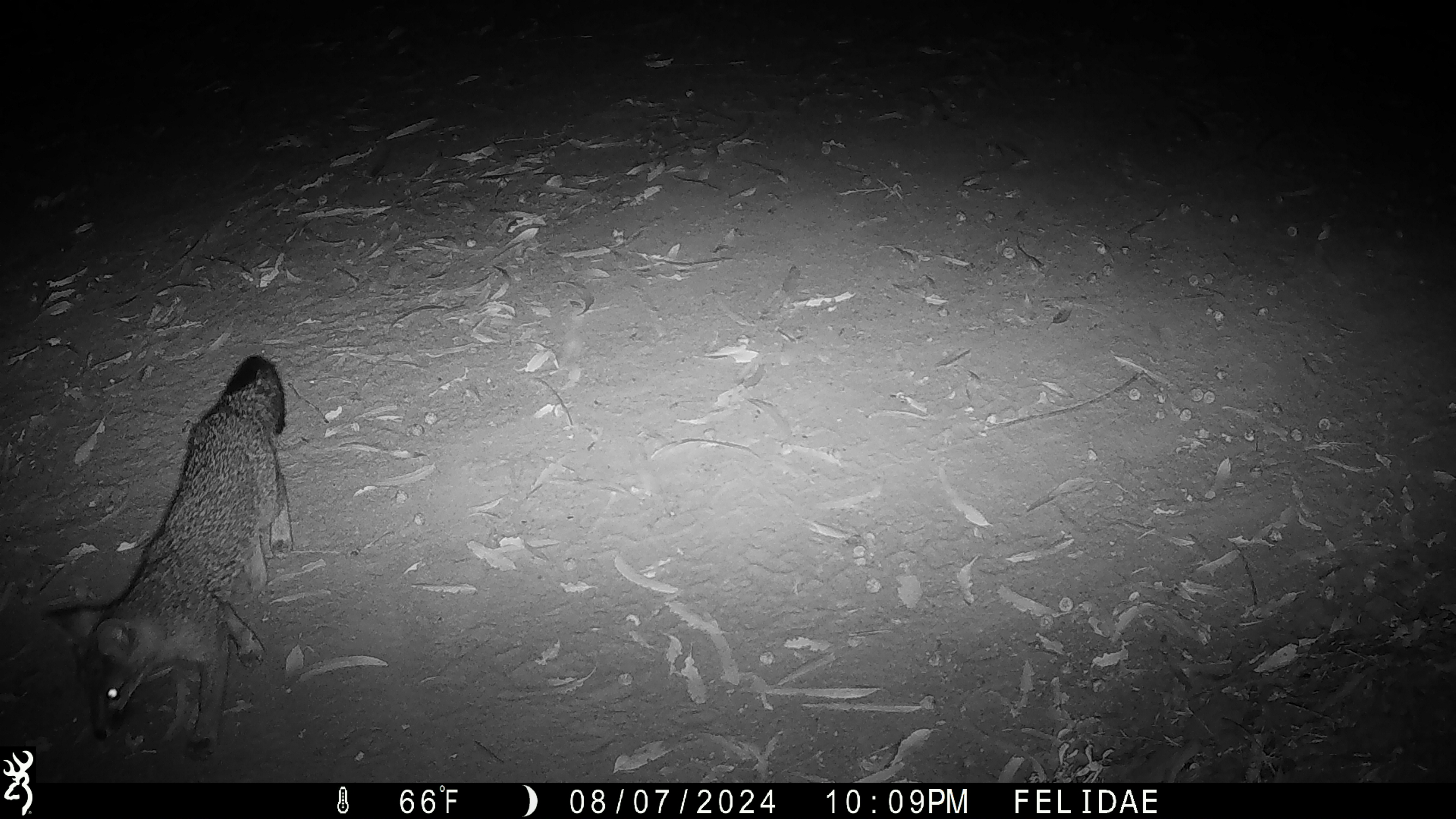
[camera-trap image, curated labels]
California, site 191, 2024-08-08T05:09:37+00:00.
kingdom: Animalia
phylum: Chordata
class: Mammalia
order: Carnivora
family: Canidae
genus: Urocyon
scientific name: Urocyon cinereoargenteus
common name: gray fox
Gray fox (Urocyon cinereoargenteus).